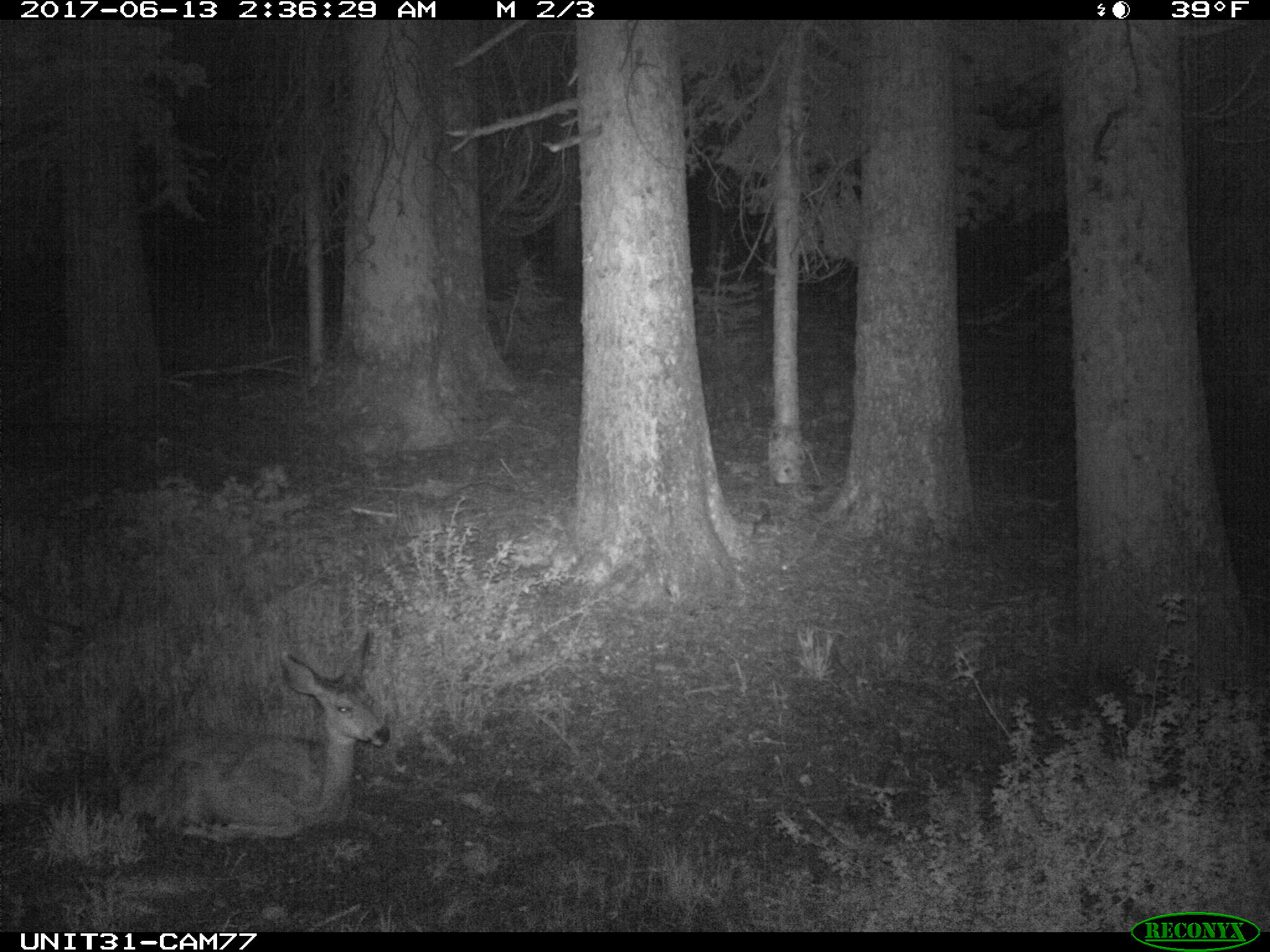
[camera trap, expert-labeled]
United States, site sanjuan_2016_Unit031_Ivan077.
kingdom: Animalia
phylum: Chordata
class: Mammalia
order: Artiodactyla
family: Cervidae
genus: Odocoileus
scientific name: Odocoileus hemionus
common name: mule deer